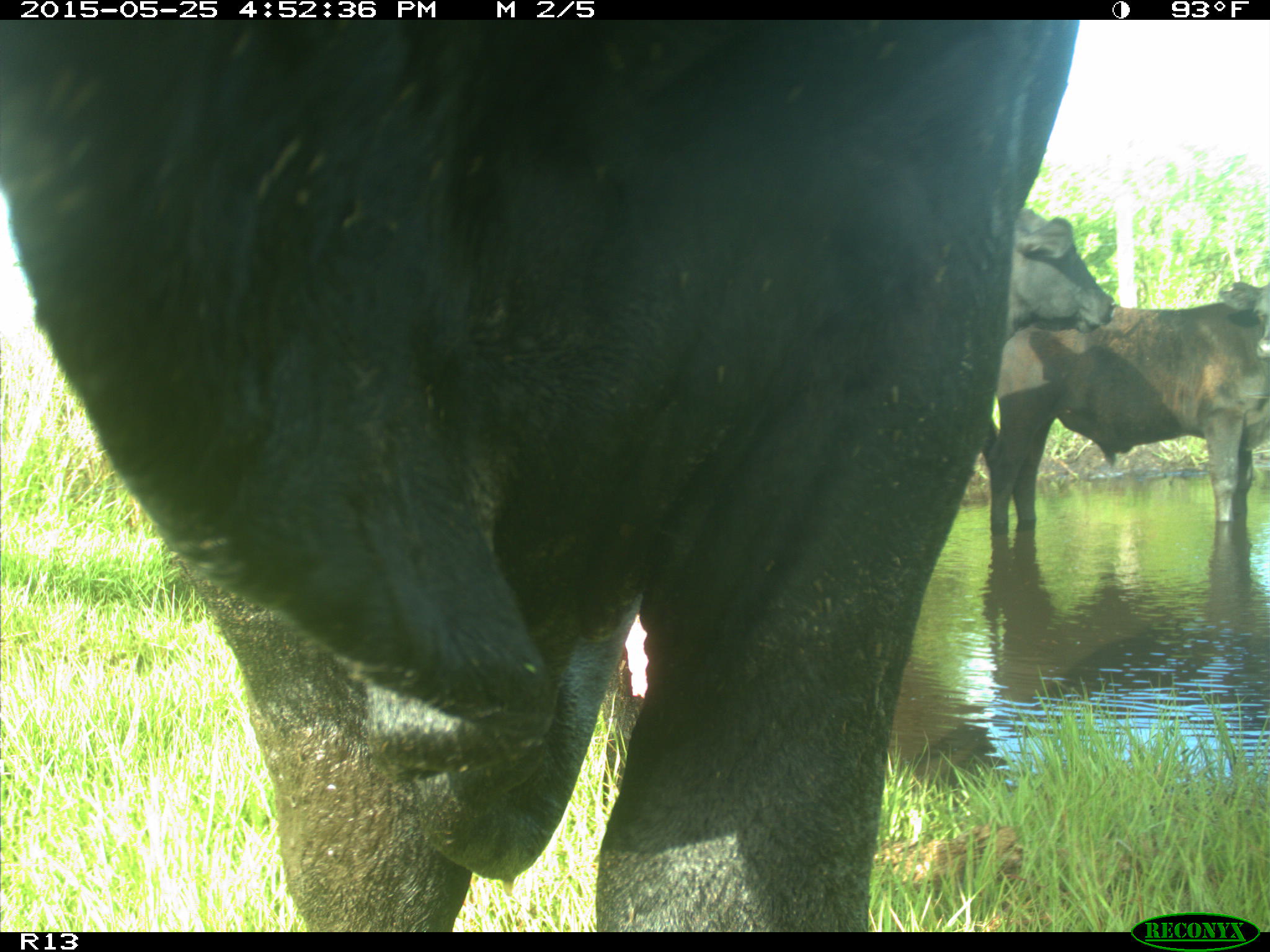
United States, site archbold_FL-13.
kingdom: Animalia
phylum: Chordata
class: Mammalia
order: Artiodactyla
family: Bovidae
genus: Bos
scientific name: Bos taurus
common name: domestic cow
Bos taurus (domestic cow).